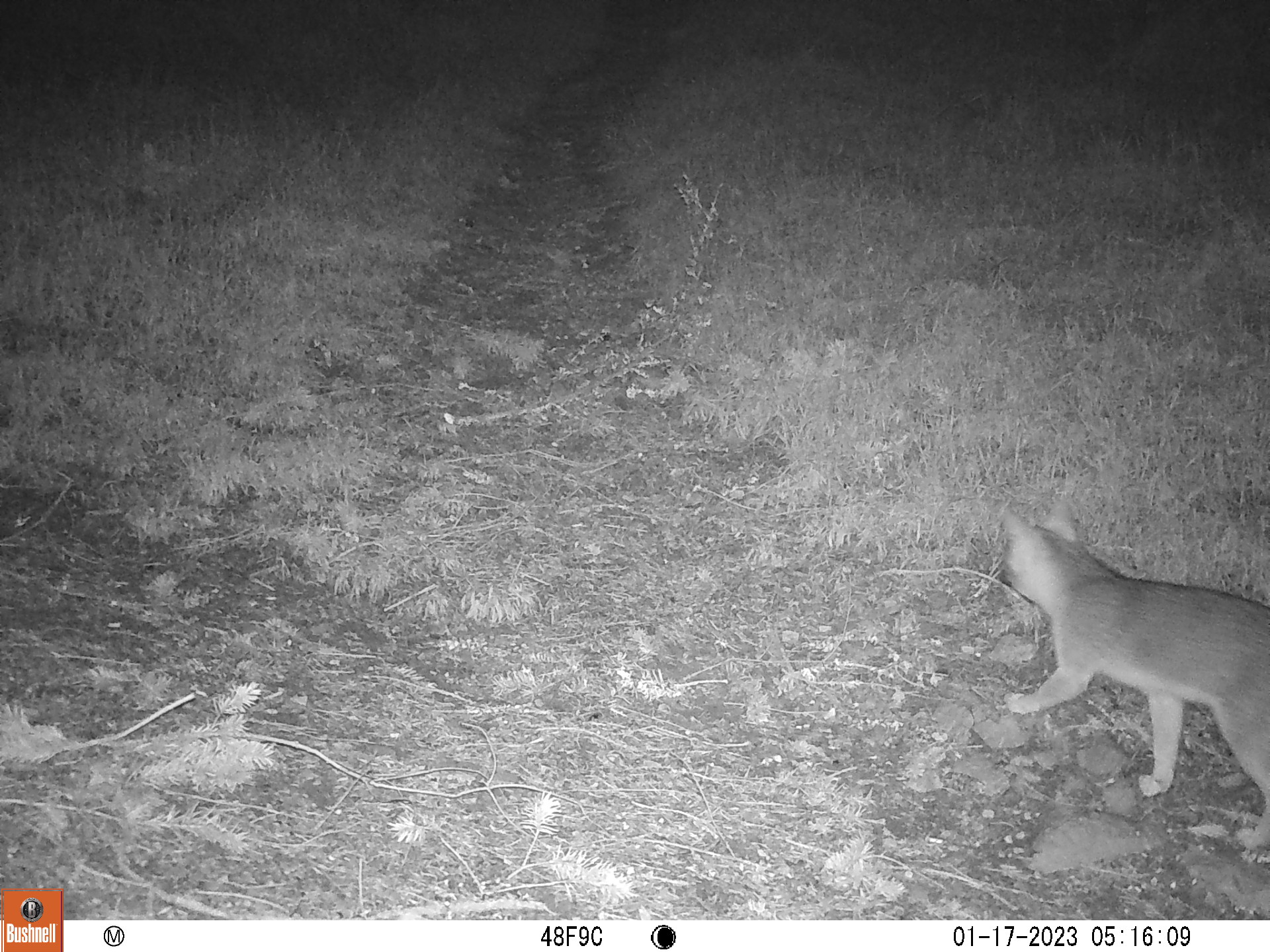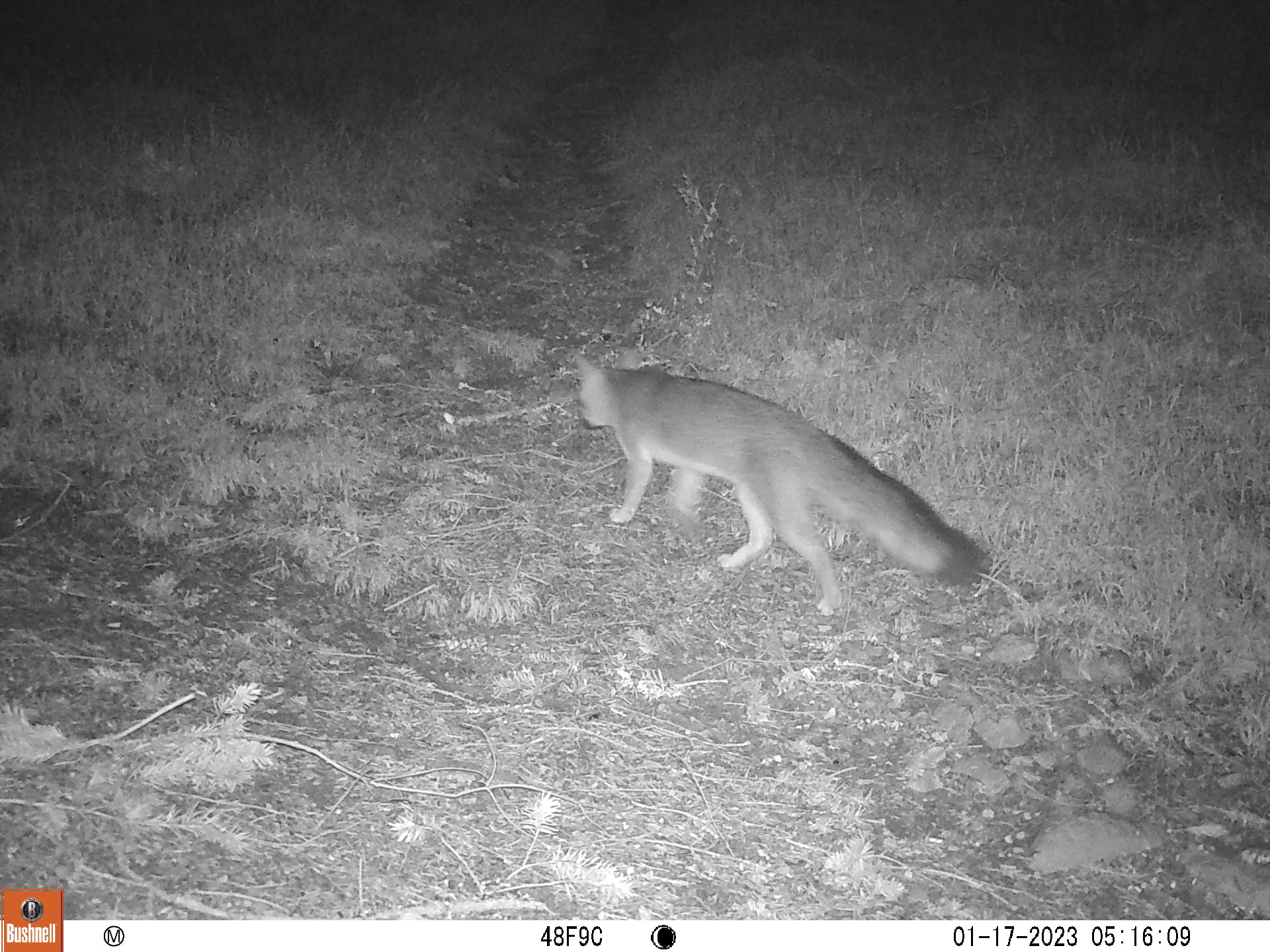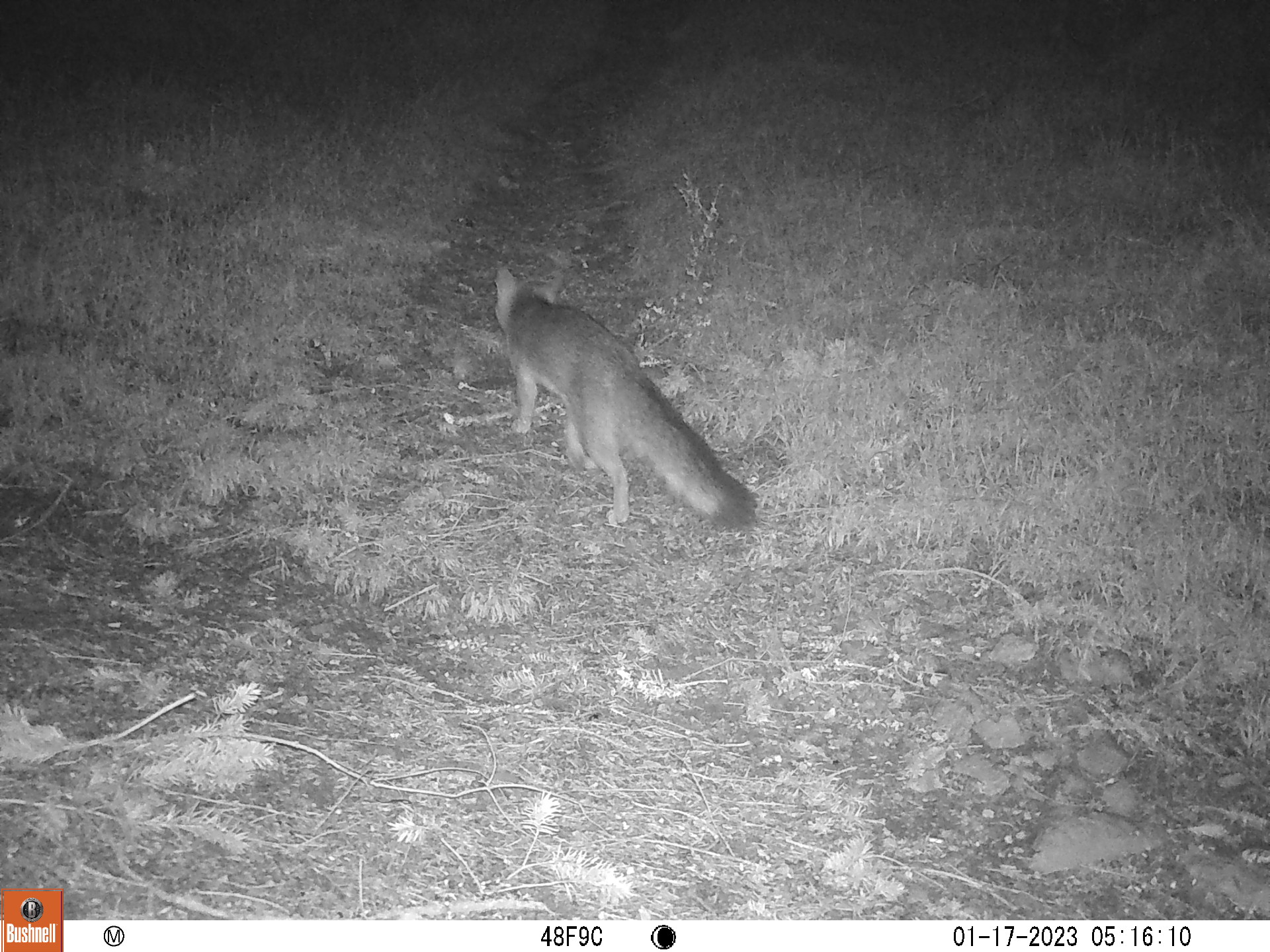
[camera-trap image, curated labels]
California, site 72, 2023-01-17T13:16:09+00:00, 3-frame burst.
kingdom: Animalia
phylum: Chordata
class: Mammalia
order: Carnivora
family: Canidae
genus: Urocyon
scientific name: Urocyon cinereoargenteus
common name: gray fox